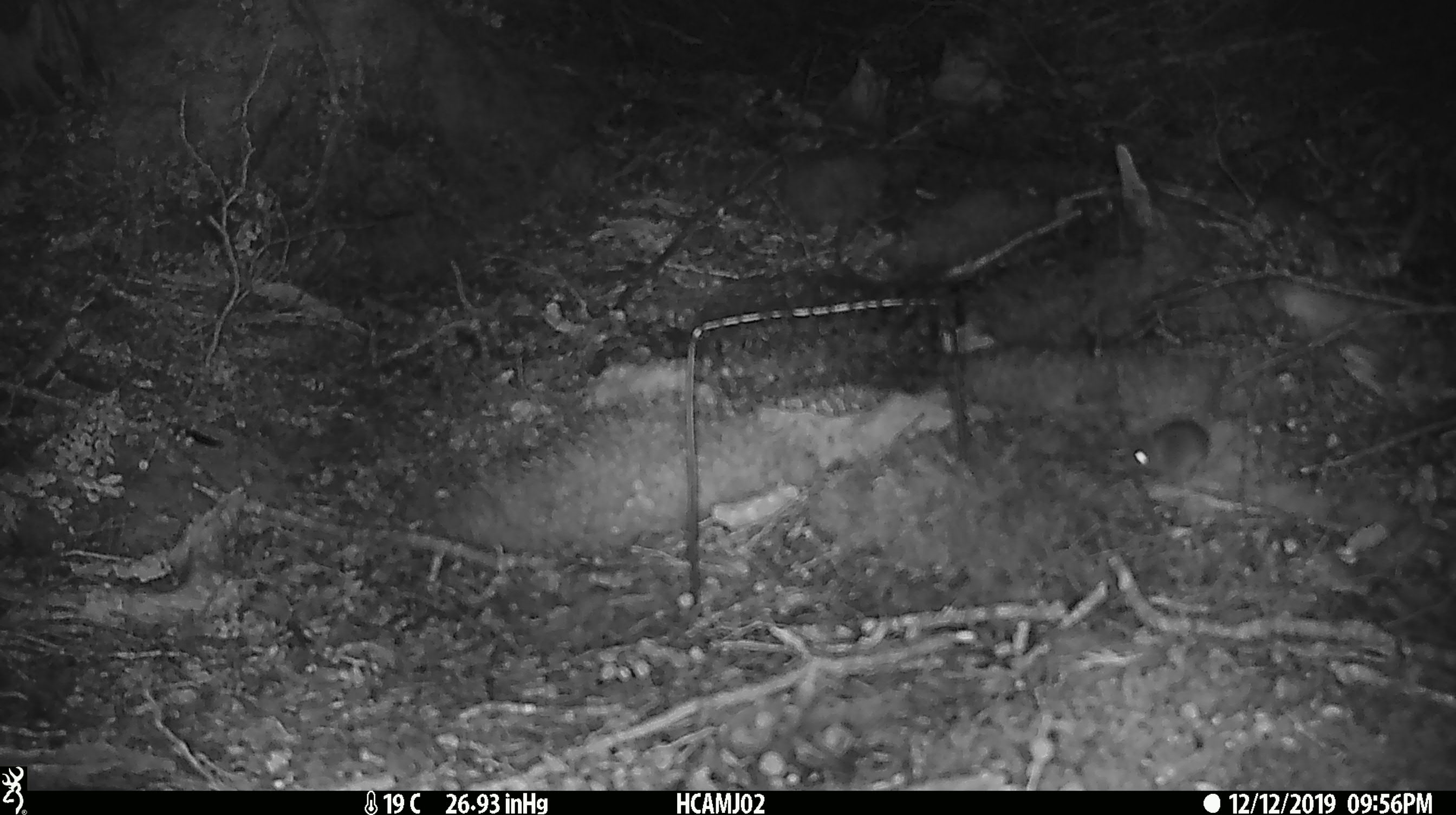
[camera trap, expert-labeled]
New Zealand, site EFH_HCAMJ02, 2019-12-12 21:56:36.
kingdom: Animalia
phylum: Chordata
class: Mammalia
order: Rodentia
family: Muridae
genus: Mus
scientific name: Mus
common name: mouse